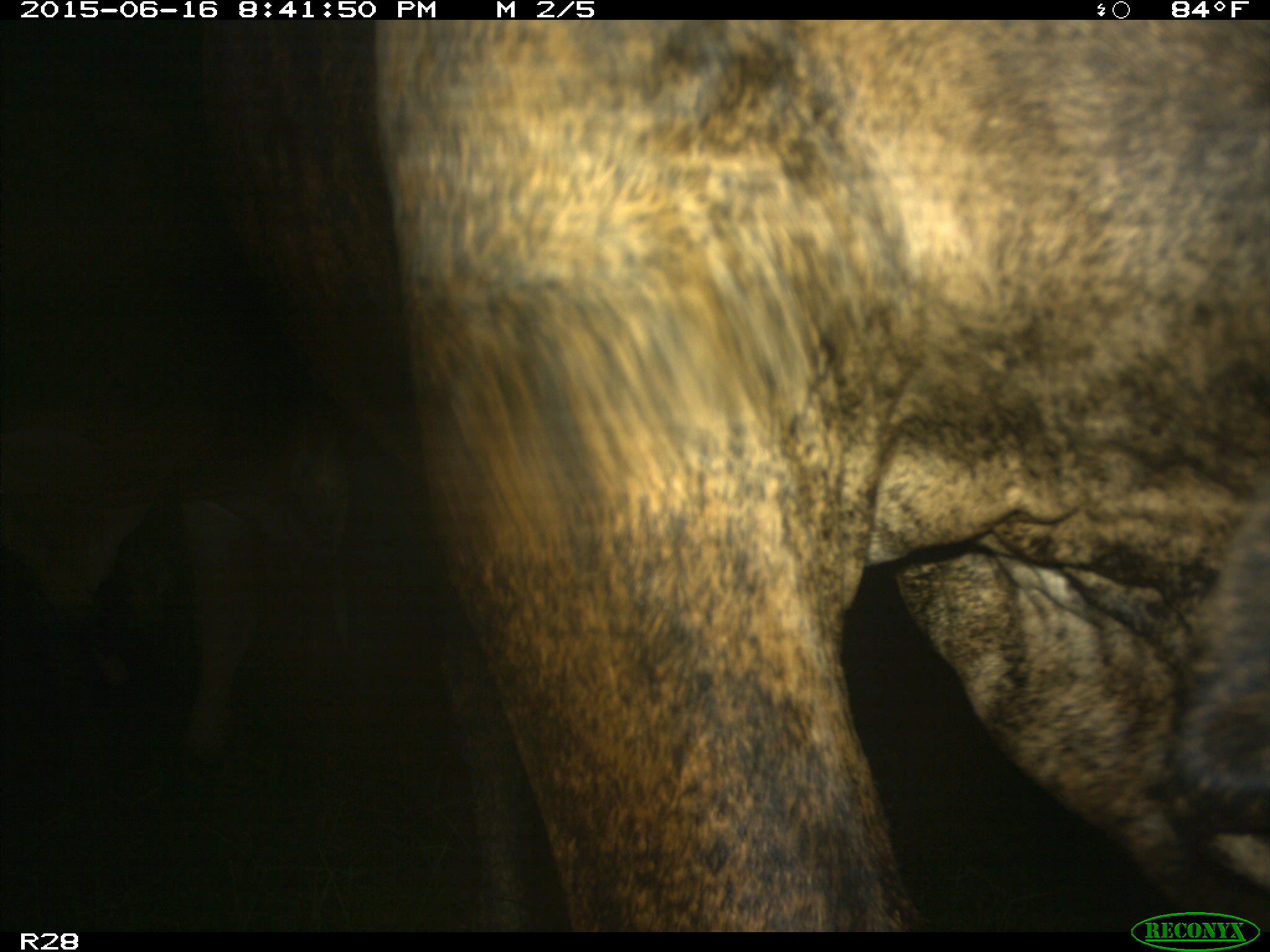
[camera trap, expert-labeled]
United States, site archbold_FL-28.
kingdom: Animalia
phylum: Chordata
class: Mammalia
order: Artiodactyla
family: Bovidae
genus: Bos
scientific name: Bos taurus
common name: domestic cow